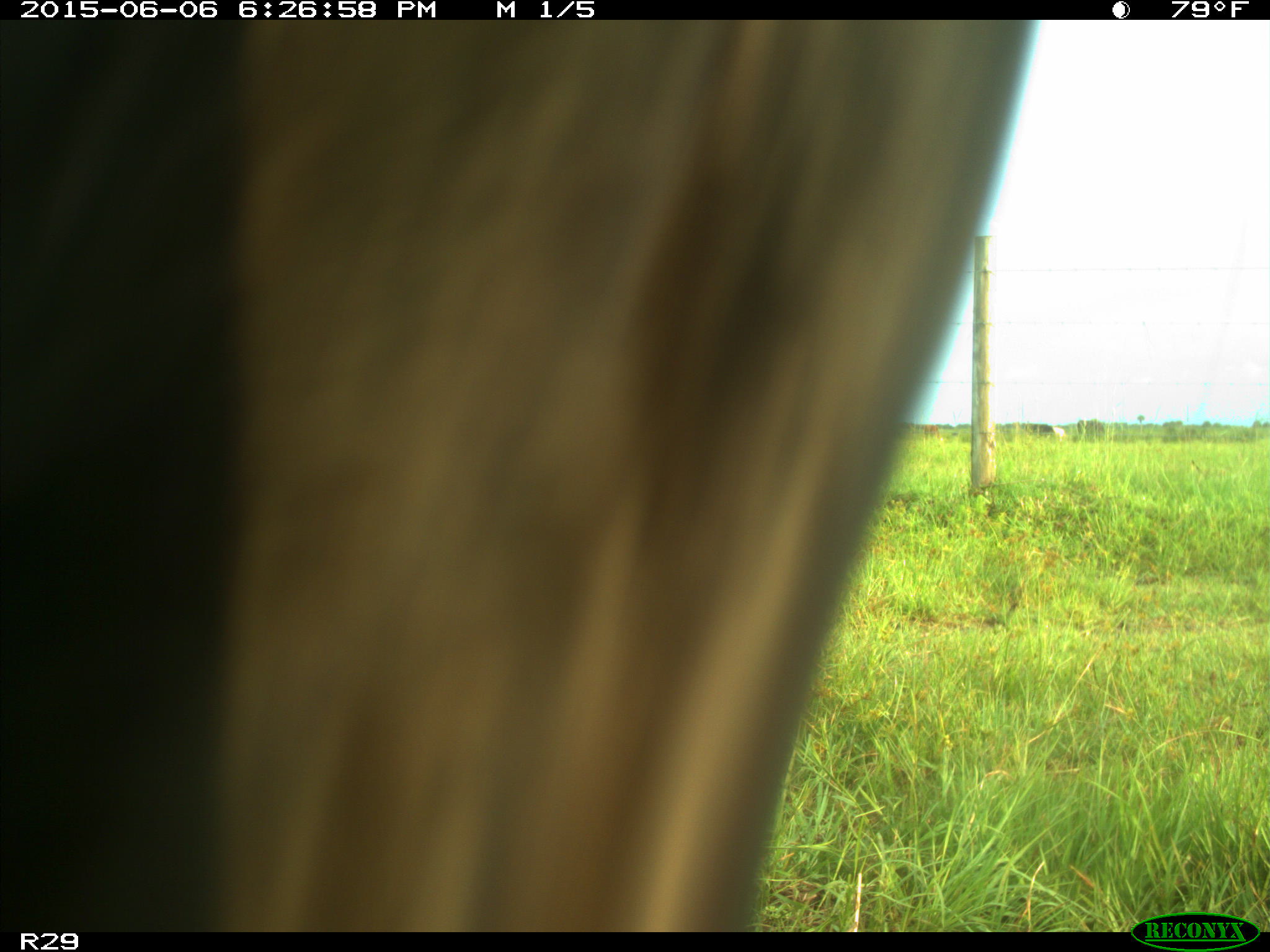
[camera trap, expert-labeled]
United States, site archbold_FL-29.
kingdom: Animalia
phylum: Chordata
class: Mammalia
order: Artiodactyla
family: Bovidae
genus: Bos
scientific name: Bos taurus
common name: domestic cow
Bos taurus (domestic cow).